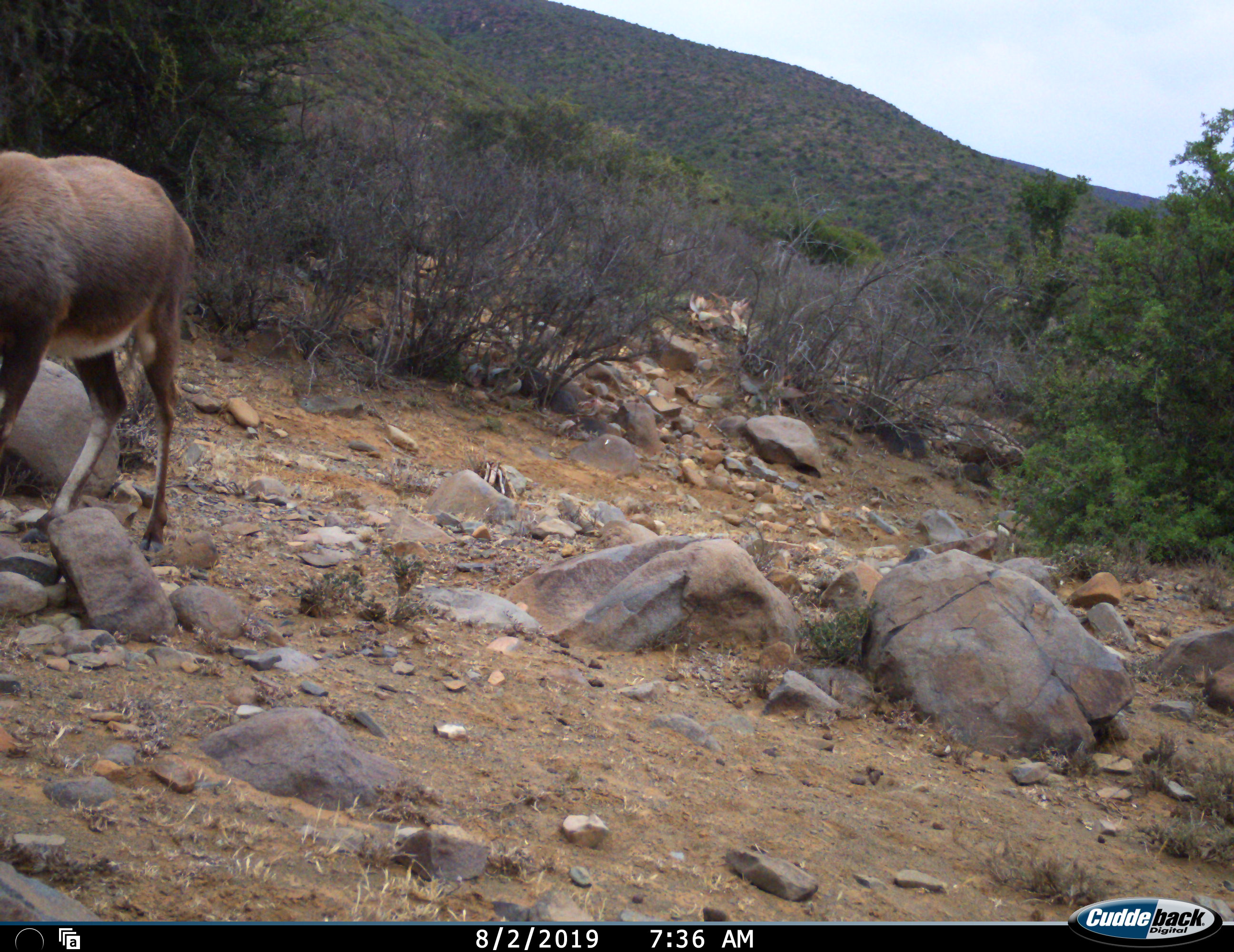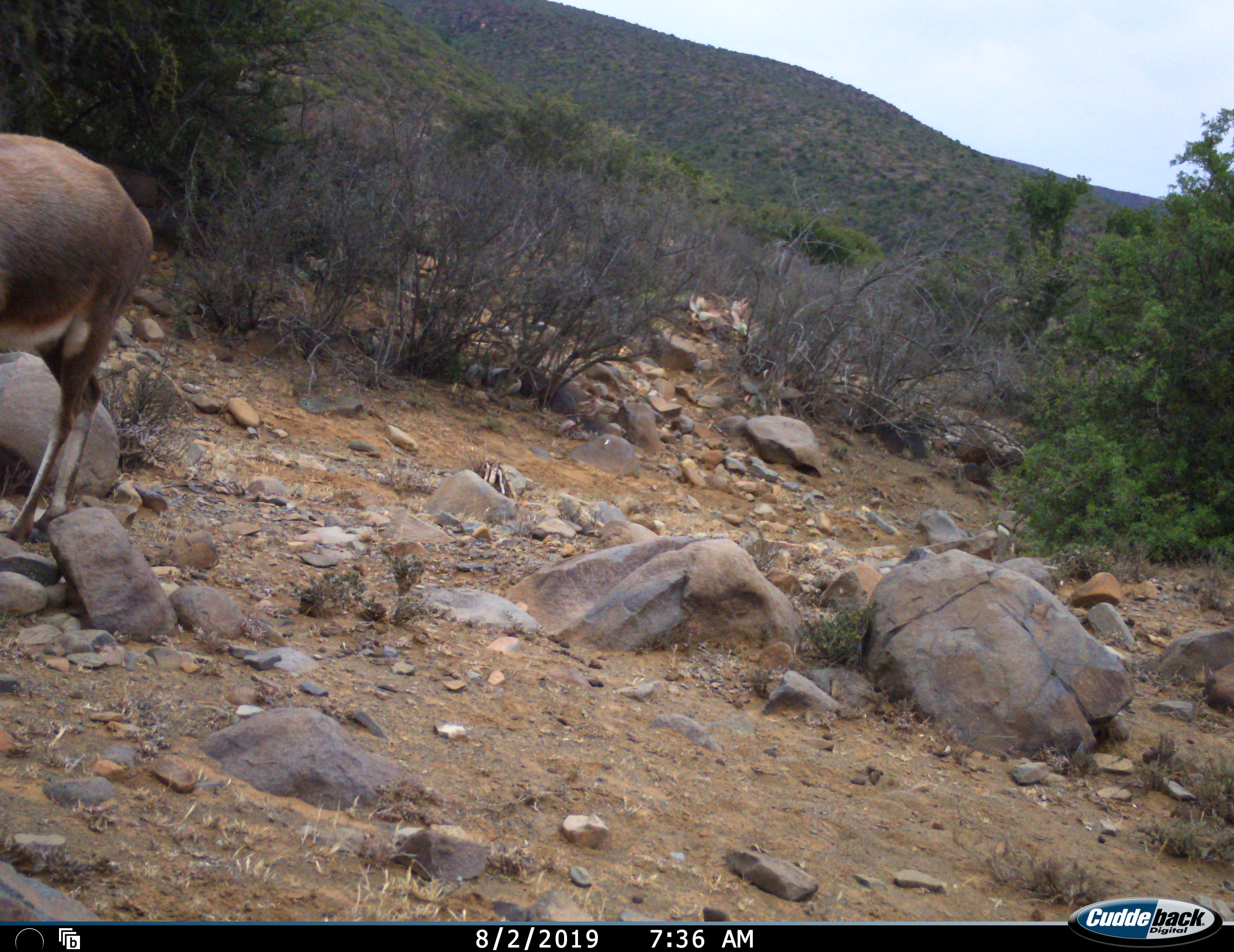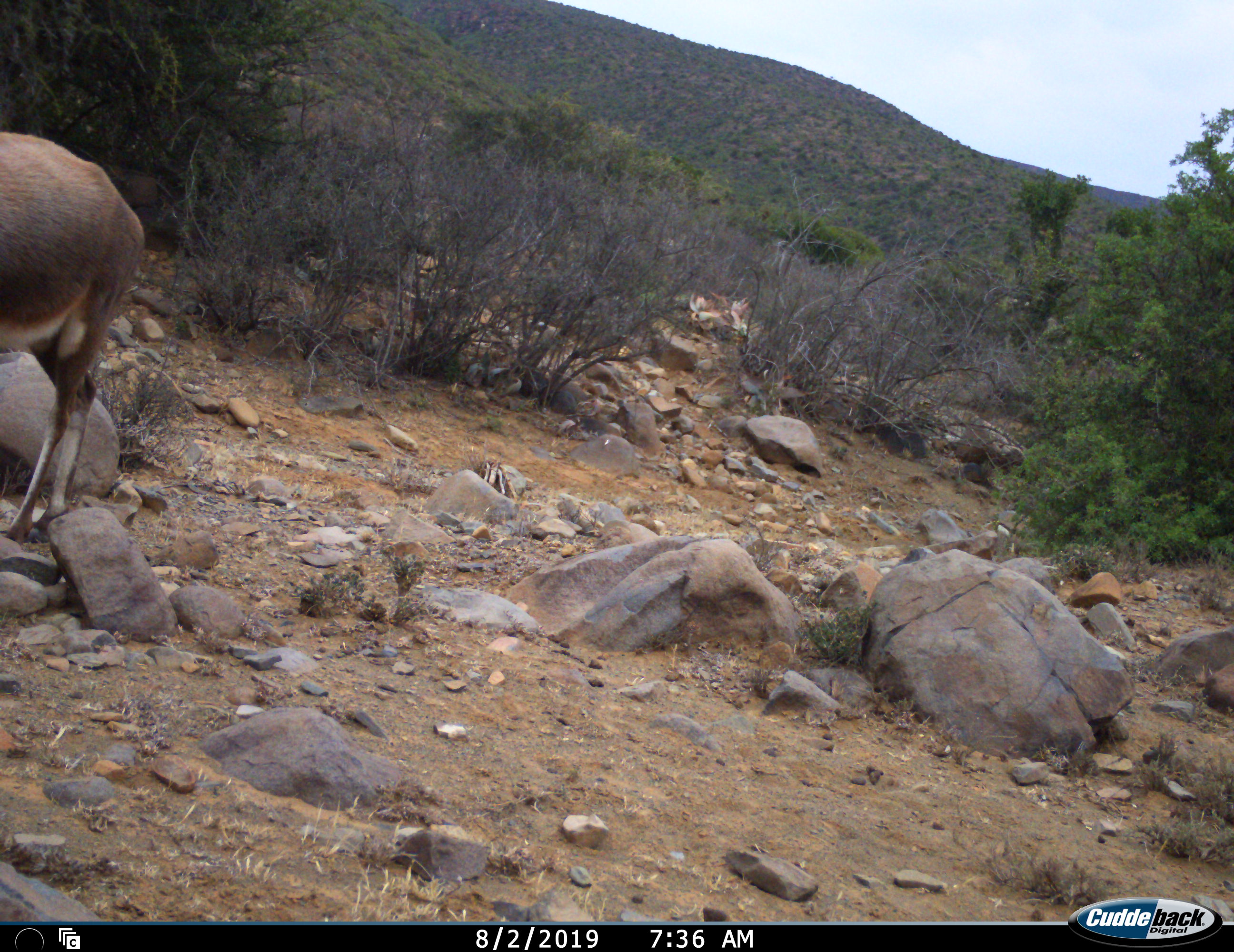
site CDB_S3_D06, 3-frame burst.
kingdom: Animalia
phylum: Chordata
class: Mammalia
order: Artiodactyla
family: Bovidae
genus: Damaliscus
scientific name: Damaliscus pygargus phillipsi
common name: blesbok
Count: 1.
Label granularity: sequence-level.